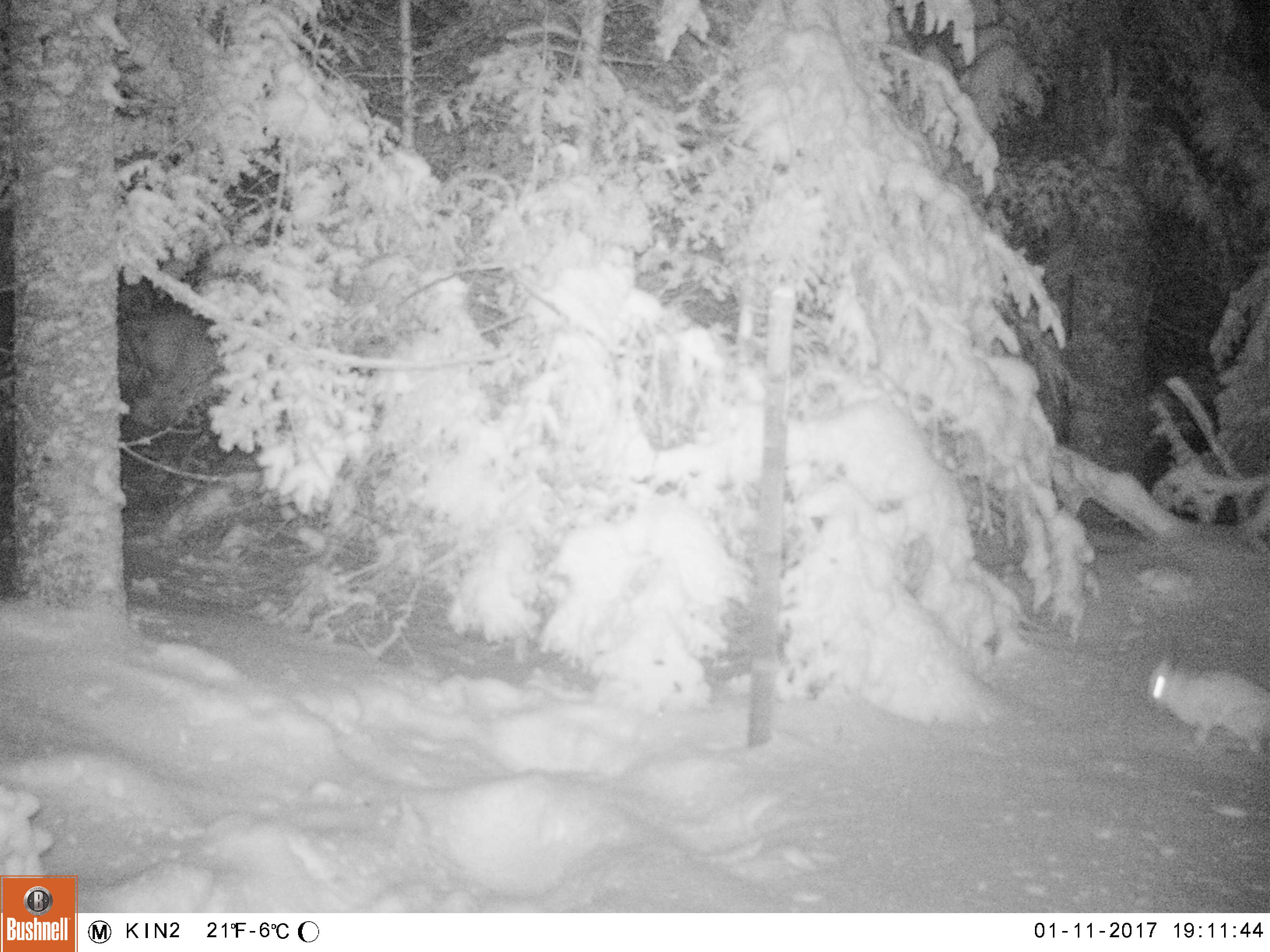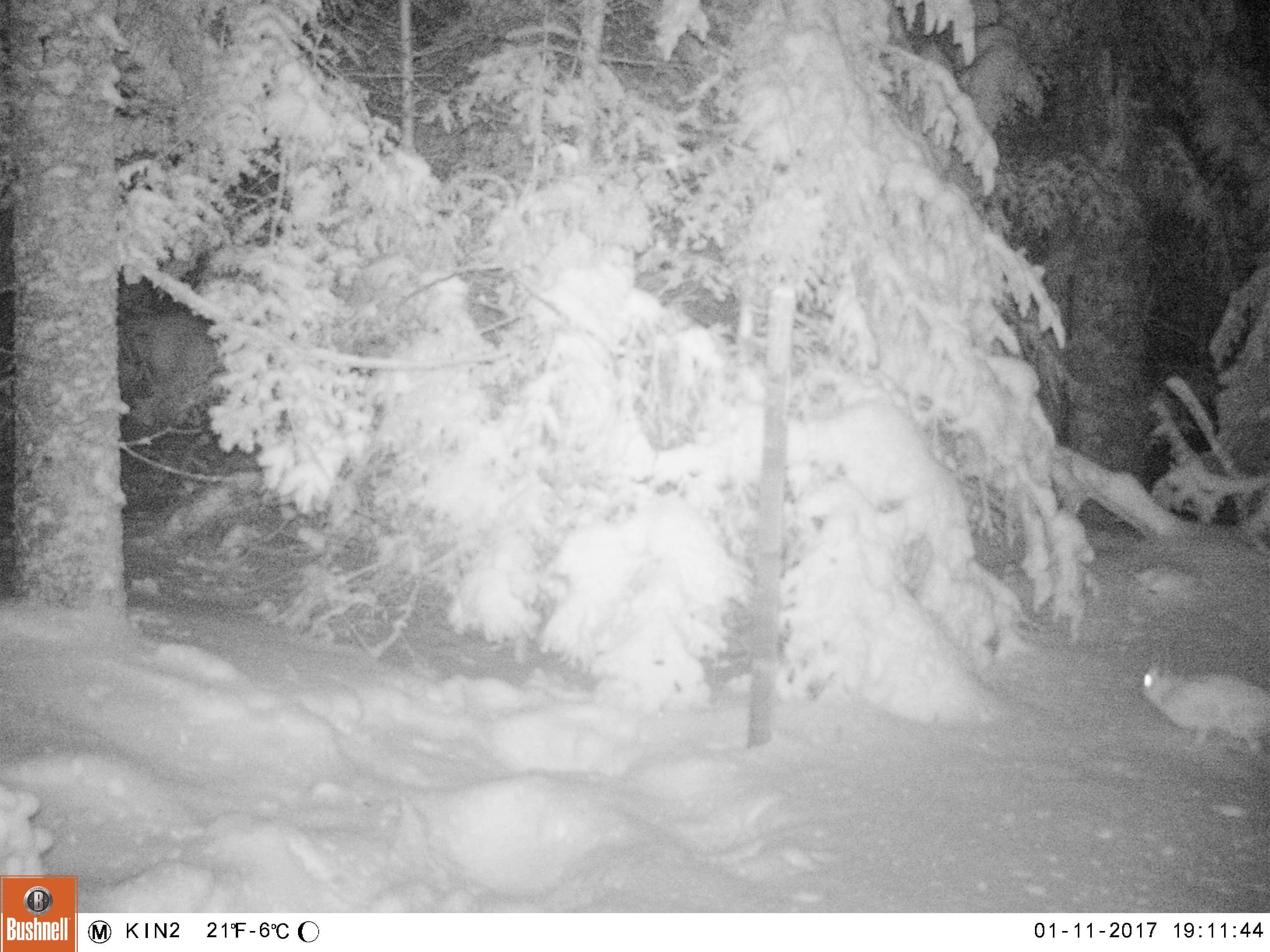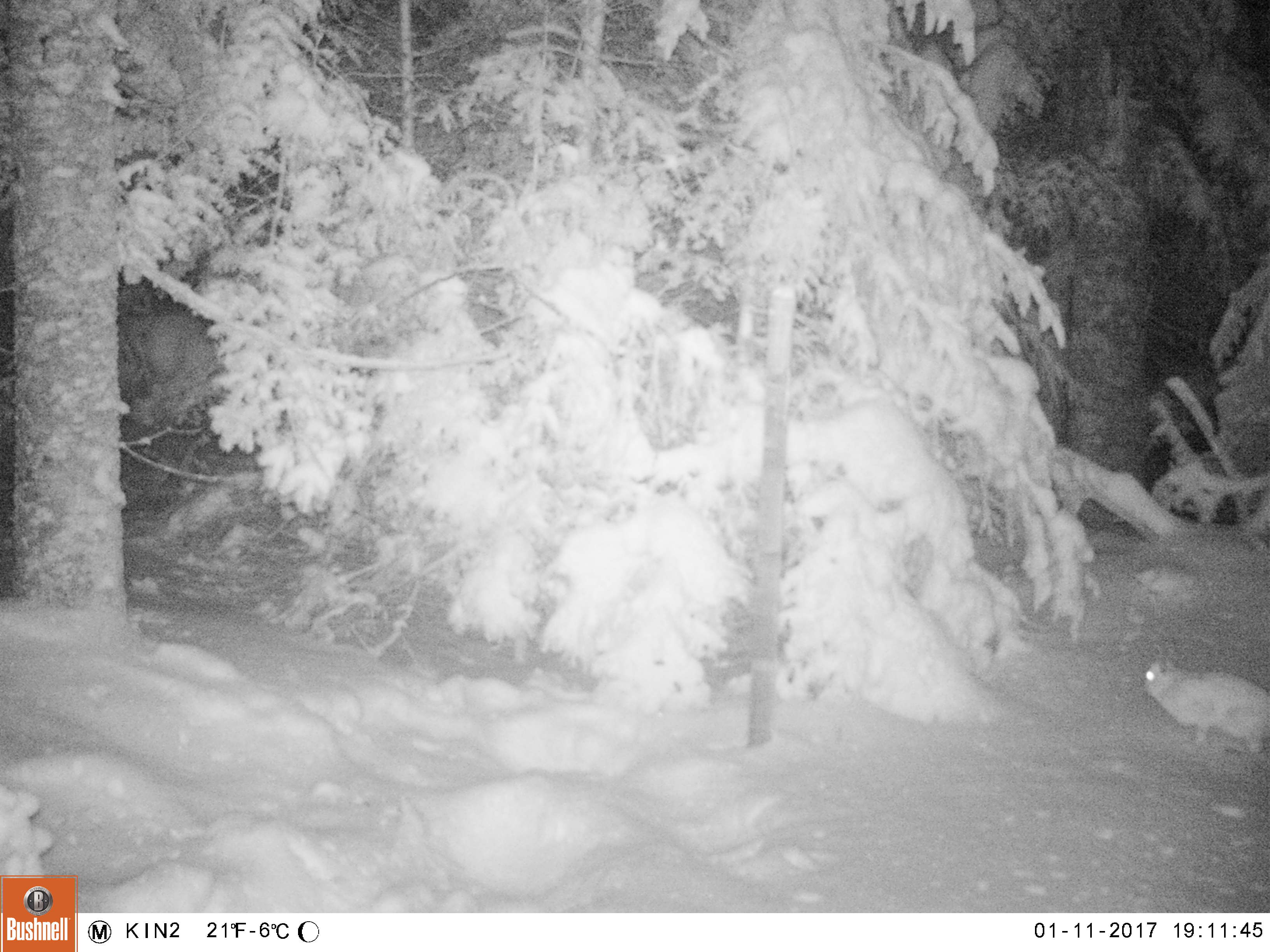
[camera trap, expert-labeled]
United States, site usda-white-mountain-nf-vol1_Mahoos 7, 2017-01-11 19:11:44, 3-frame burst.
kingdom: Animalia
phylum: Chordata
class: Mammalia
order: Lagomorpha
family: Leporidae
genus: Lepus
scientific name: Lepus americanus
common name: snowshoe hare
Snowshoe hare (Lepus americanus).